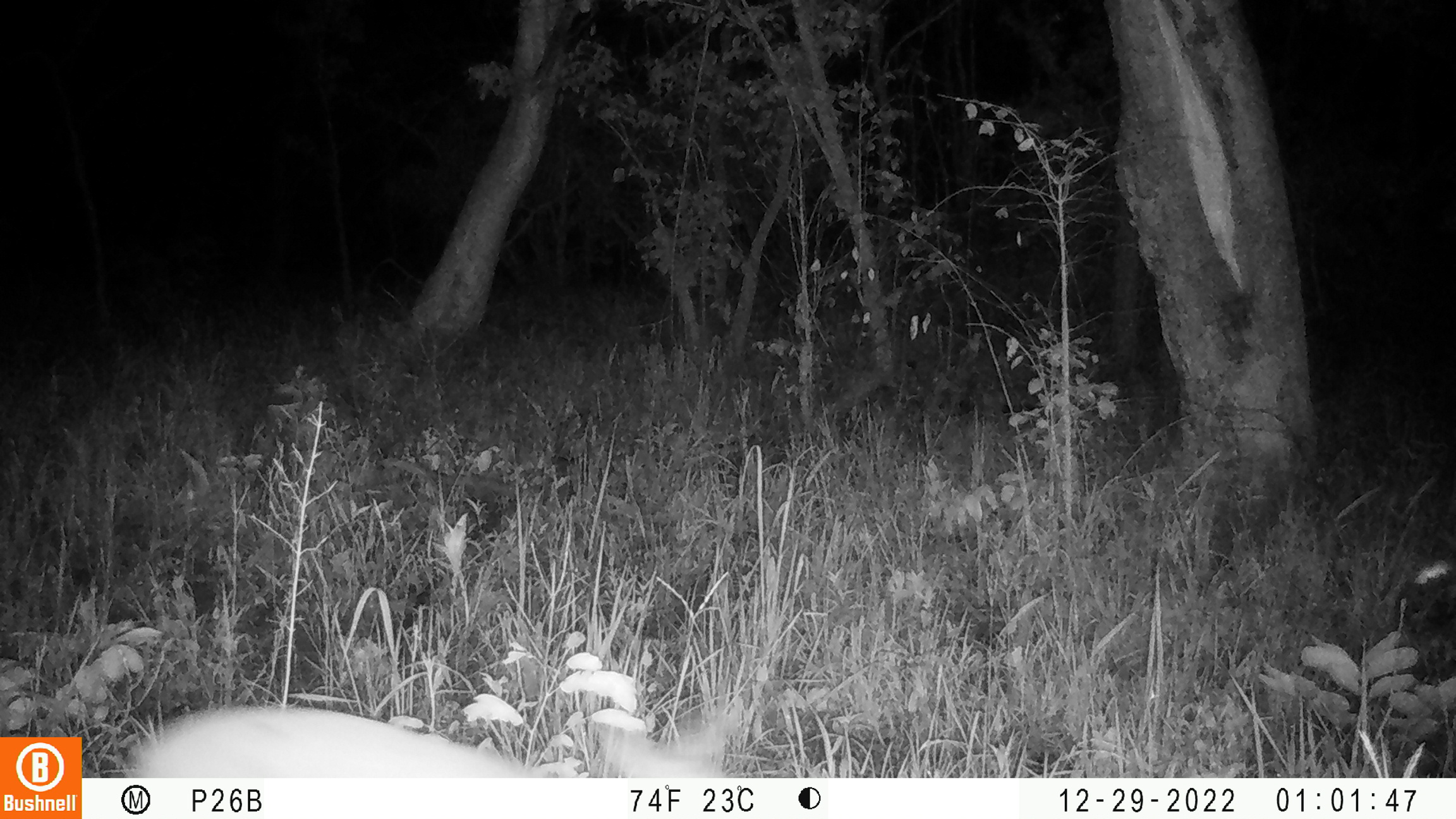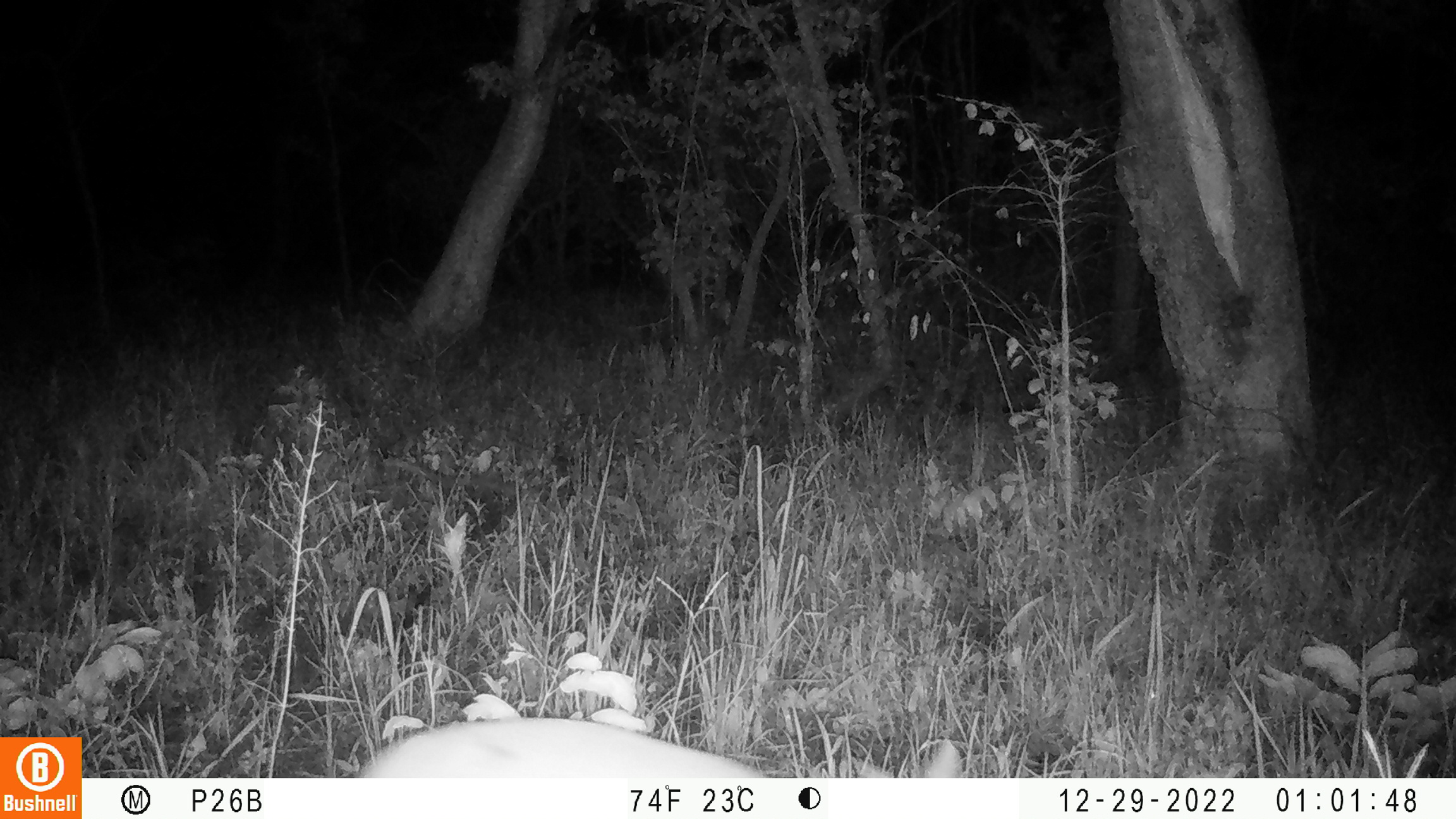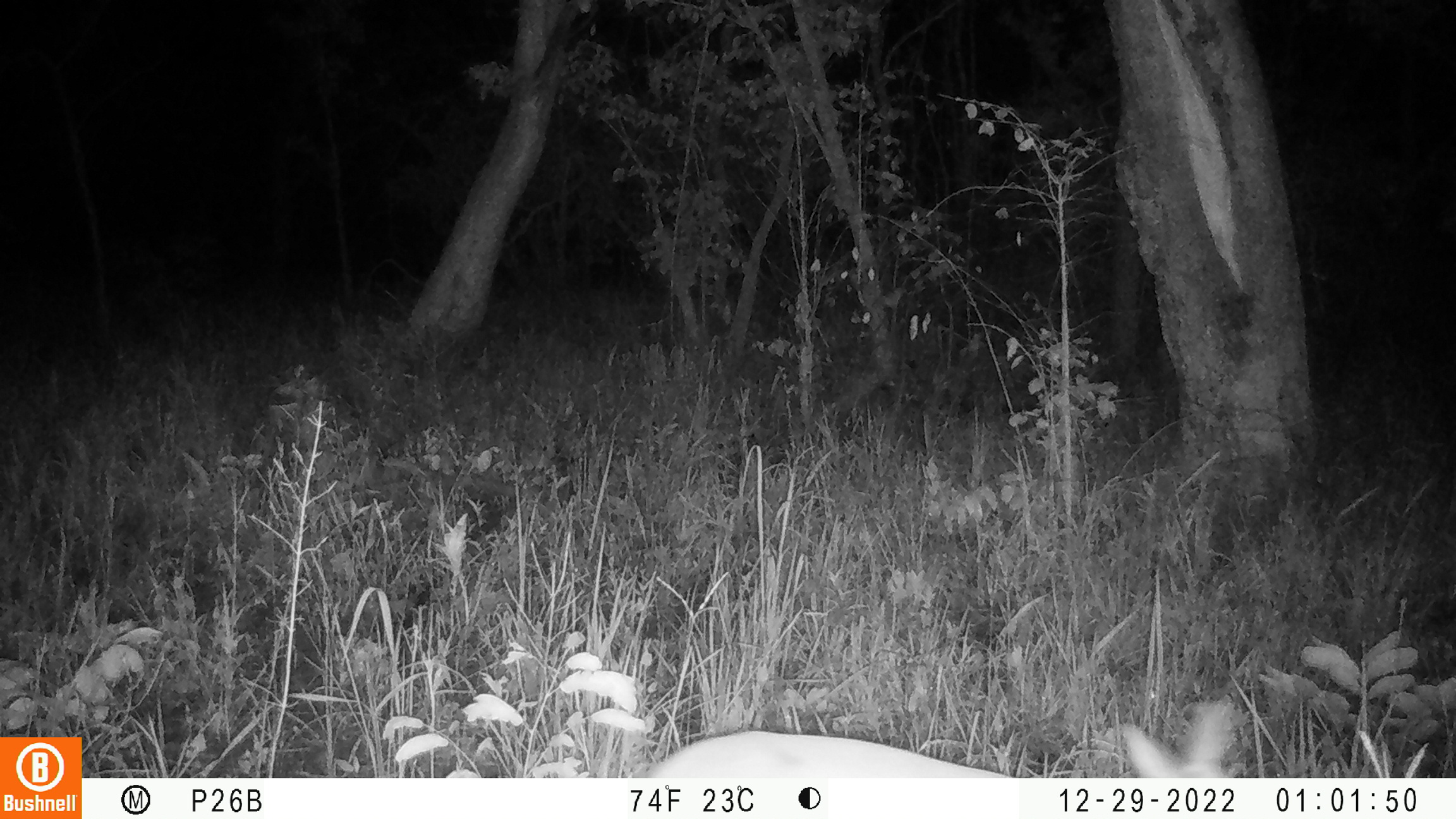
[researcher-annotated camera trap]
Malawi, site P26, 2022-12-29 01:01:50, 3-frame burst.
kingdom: Animalia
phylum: Chordata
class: Mammalia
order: Artiodactyla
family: Bovidae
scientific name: Antilopinae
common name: small antelope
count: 1